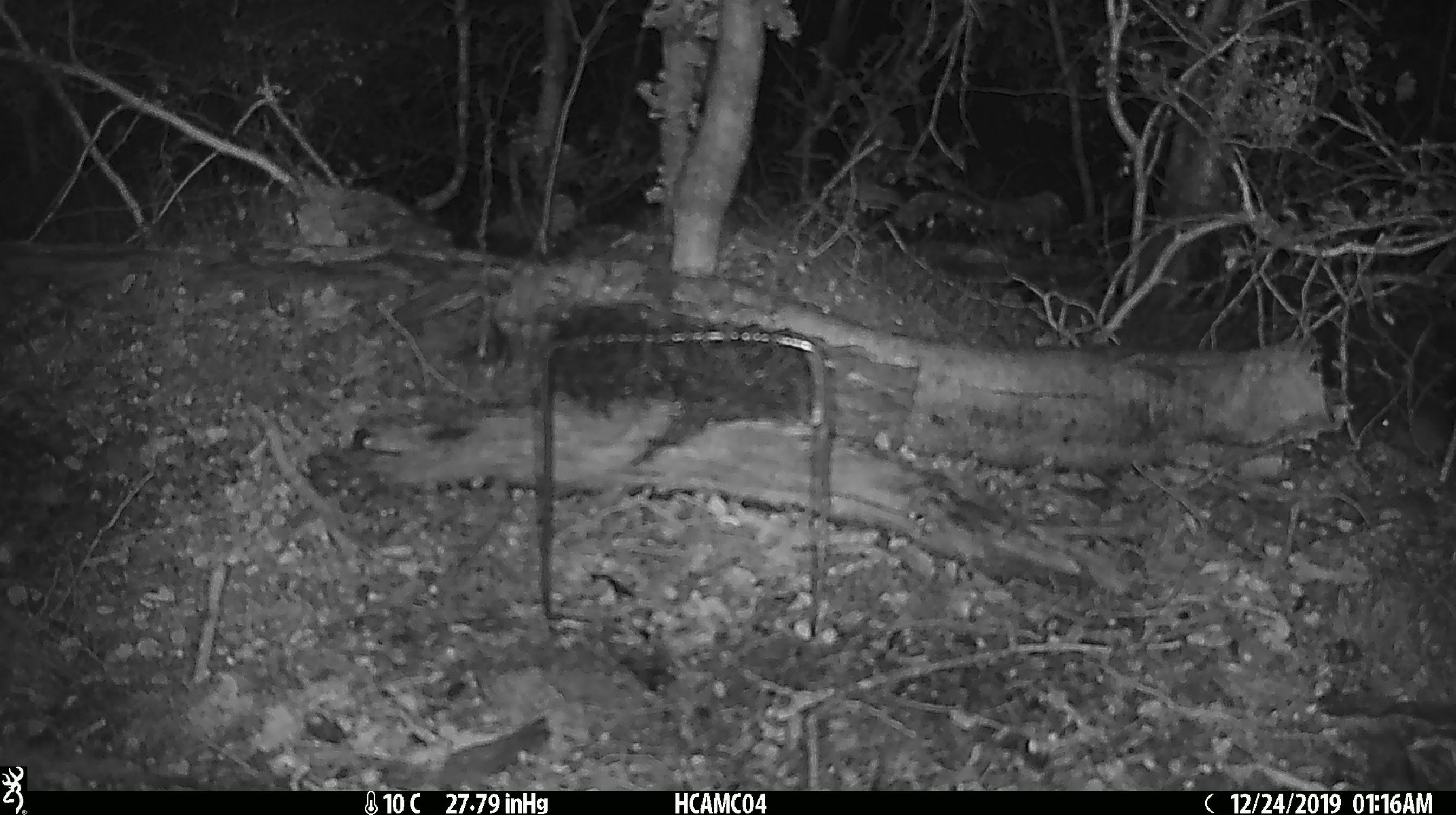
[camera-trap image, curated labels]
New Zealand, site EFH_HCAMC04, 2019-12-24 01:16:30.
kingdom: Animalia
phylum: Chordata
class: Mammalia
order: Rodentia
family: Muridae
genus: Mus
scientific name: Mus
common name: mouse